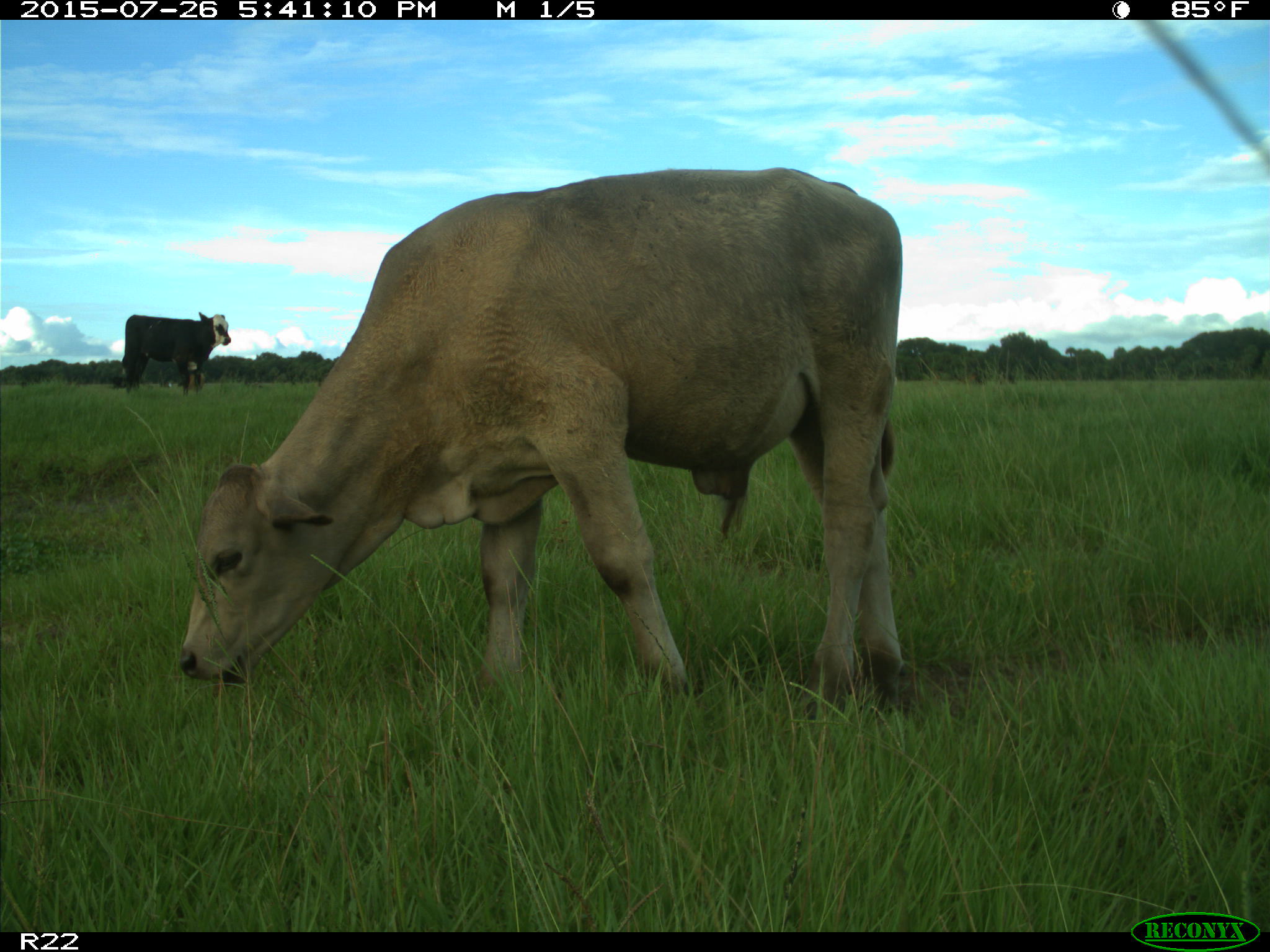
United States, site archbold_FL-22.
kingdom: Animalia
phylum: Chordata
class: Mammalia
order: Artiodactyla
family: Bovidae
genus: Bos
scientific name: Bos taurus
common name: domestic cow